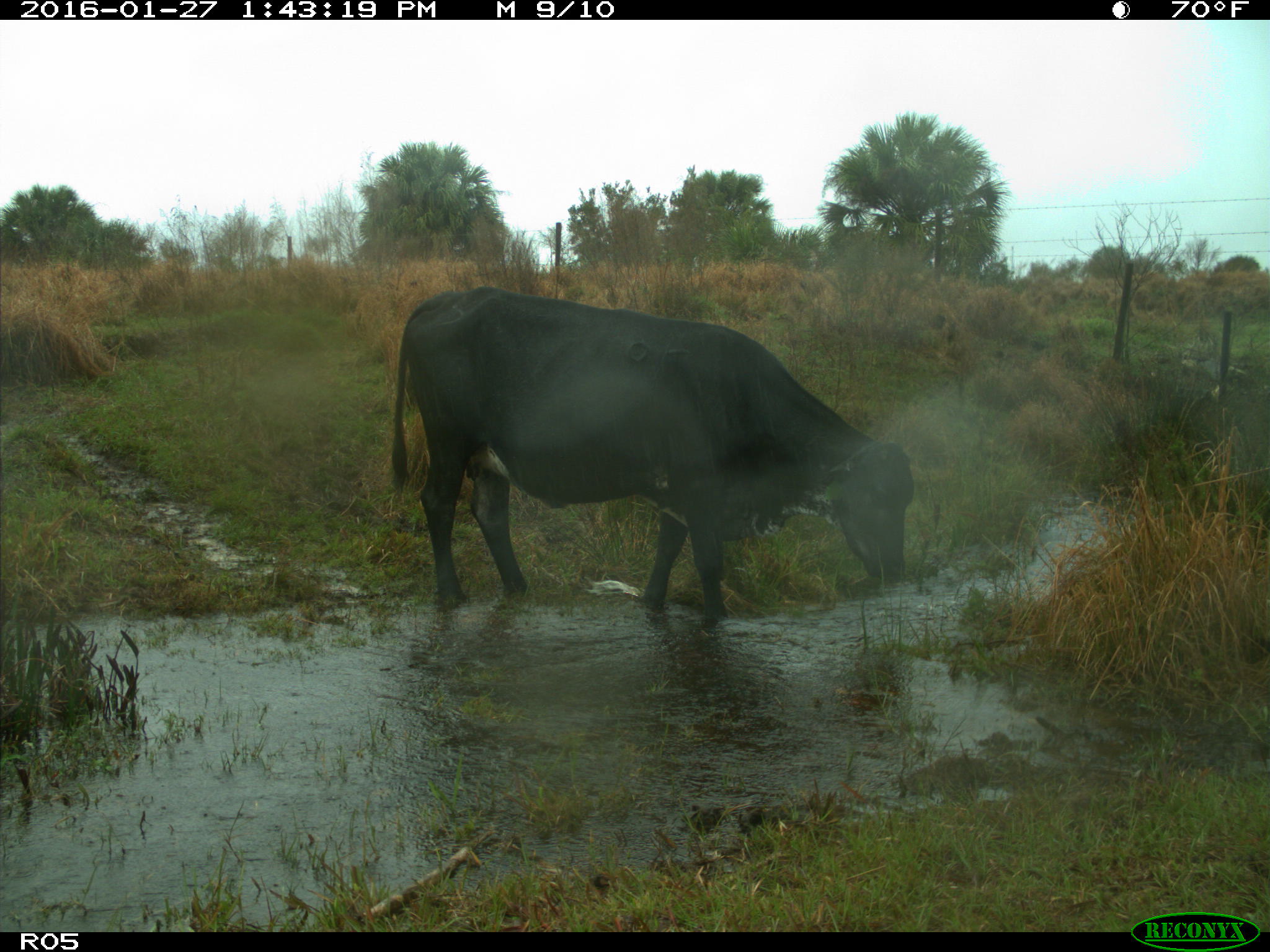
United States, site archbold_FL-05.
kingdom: Animalia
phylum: Chordata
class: Mammalia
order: Artiodactyla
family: Bovidae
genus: Bos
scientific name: Bos taurus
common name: domestic cow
Bos taurus (domestic cow).